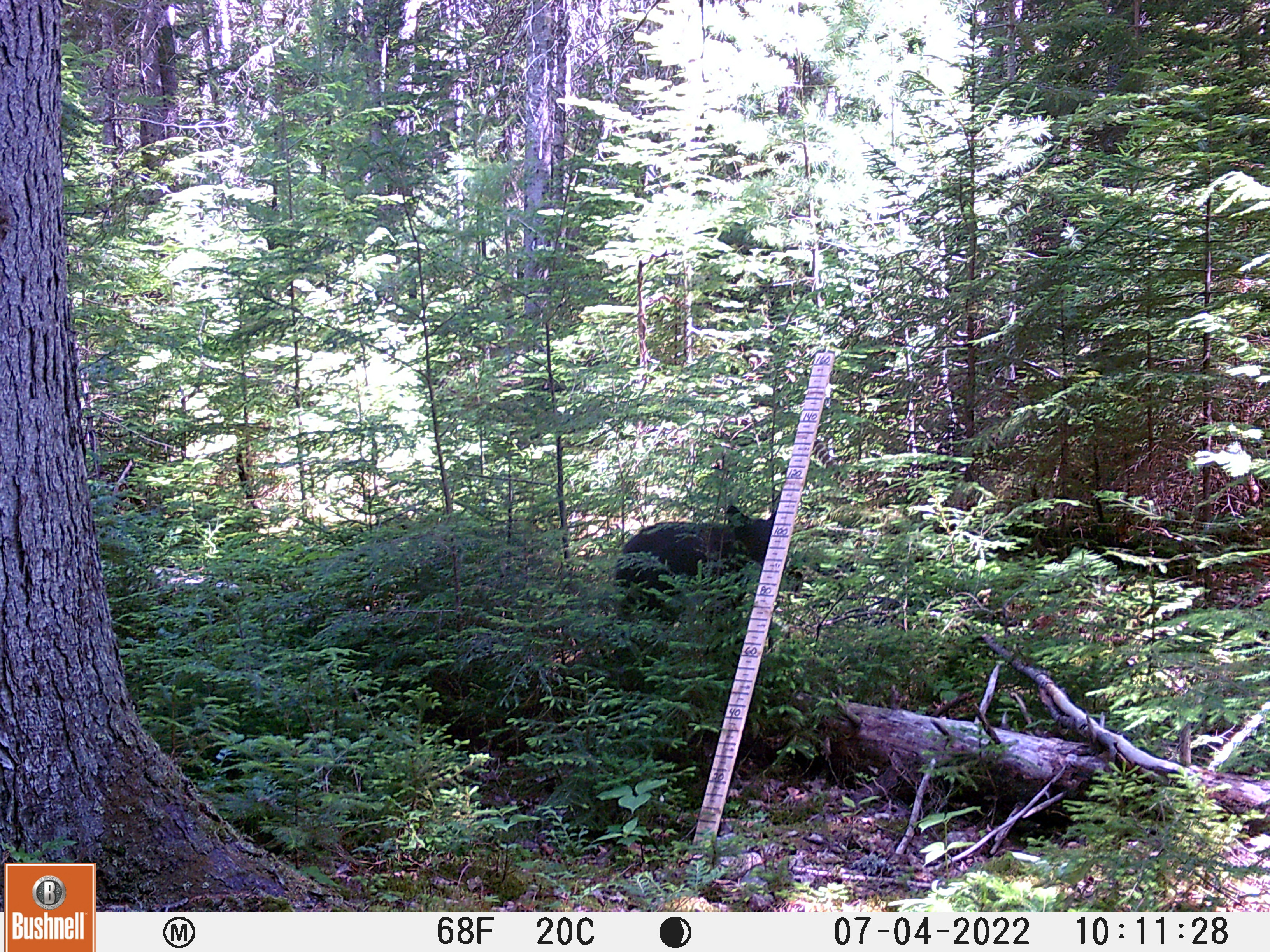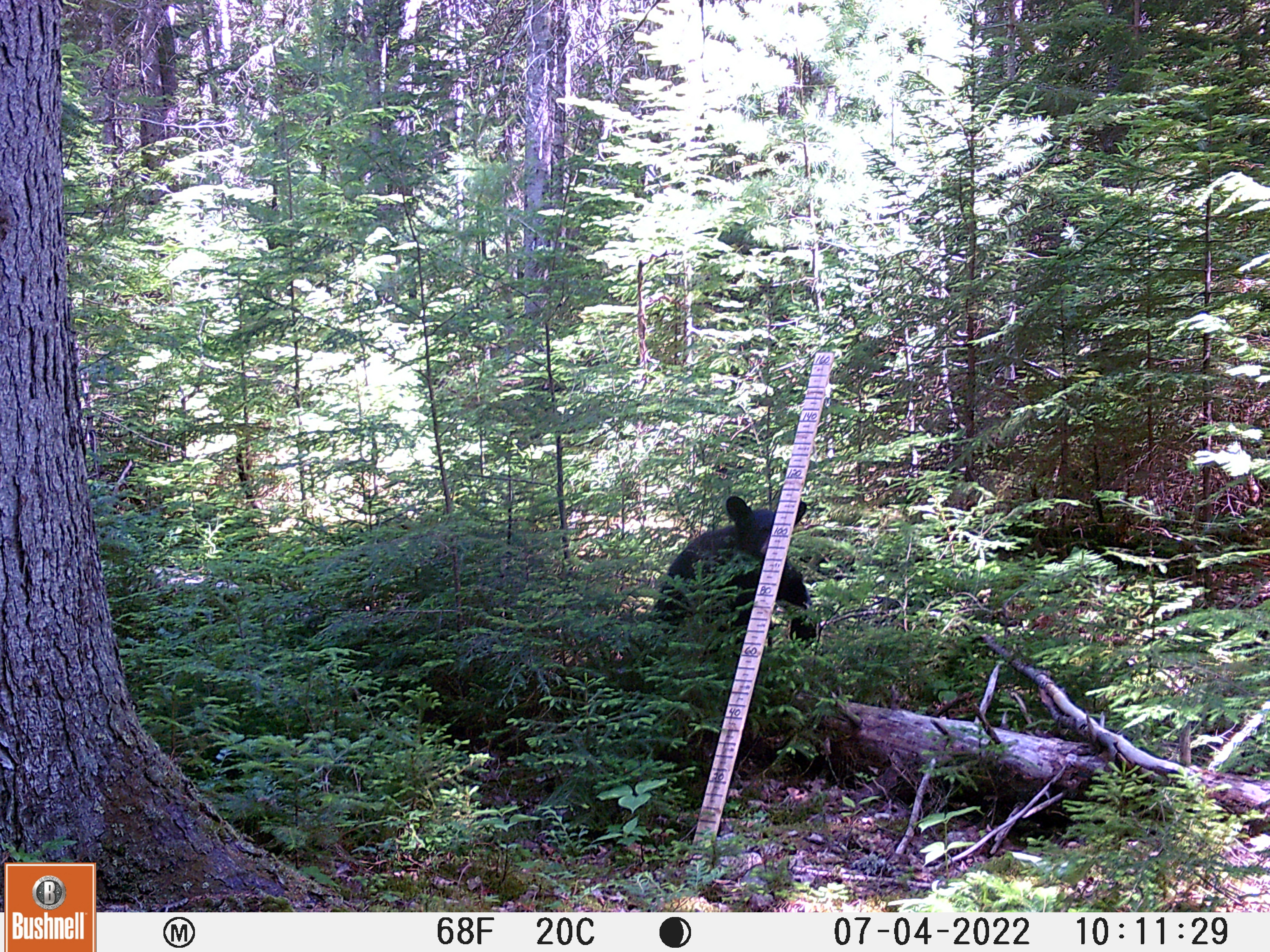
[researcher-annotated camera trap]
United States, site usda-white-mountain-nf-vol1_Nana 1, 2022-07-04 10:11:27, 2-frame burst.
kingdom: Animalia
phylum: Chordata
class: Mammalia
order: Carnivora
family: Ursidae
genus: Ursus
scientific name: Ursus americanus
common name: black bear